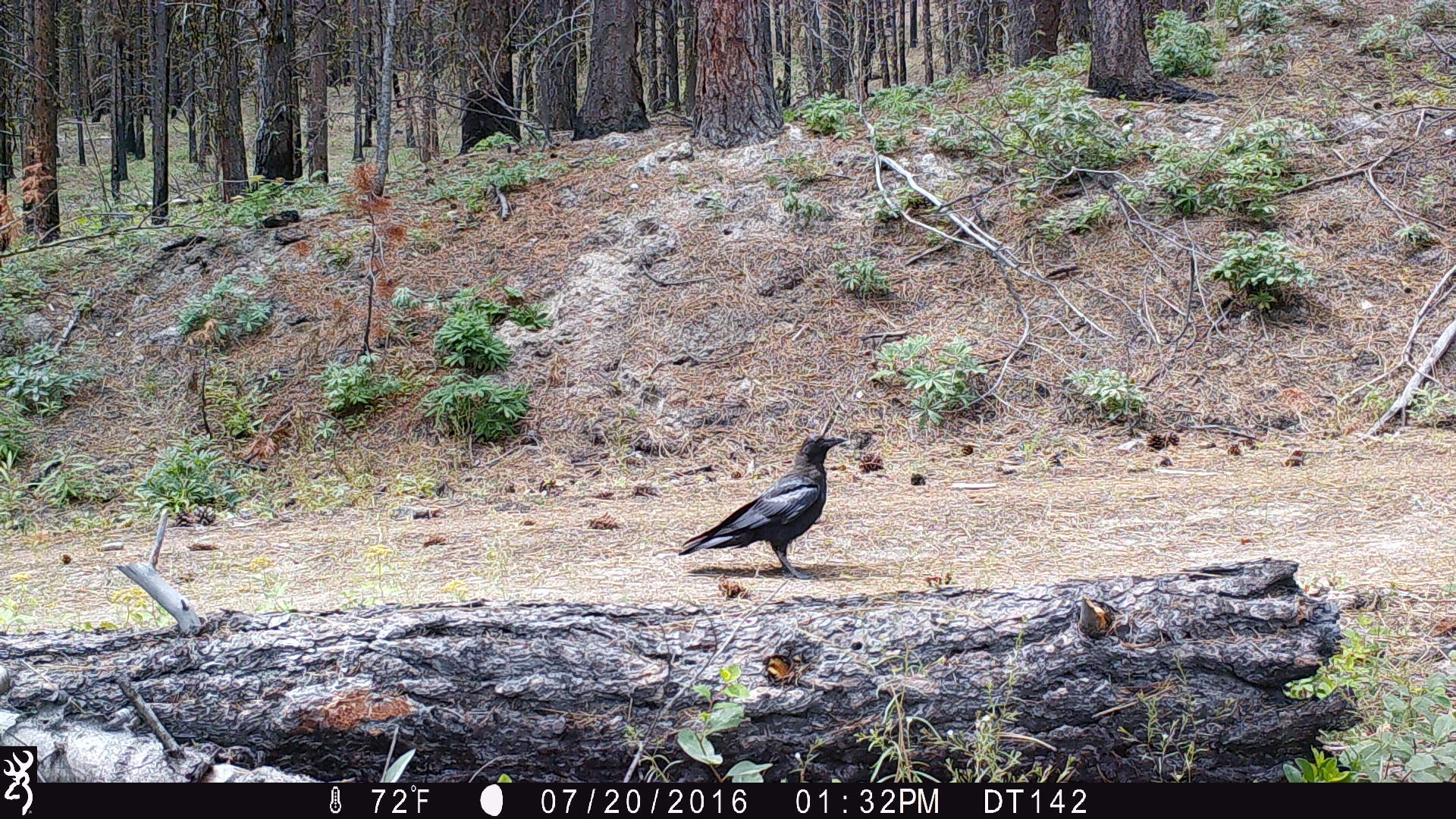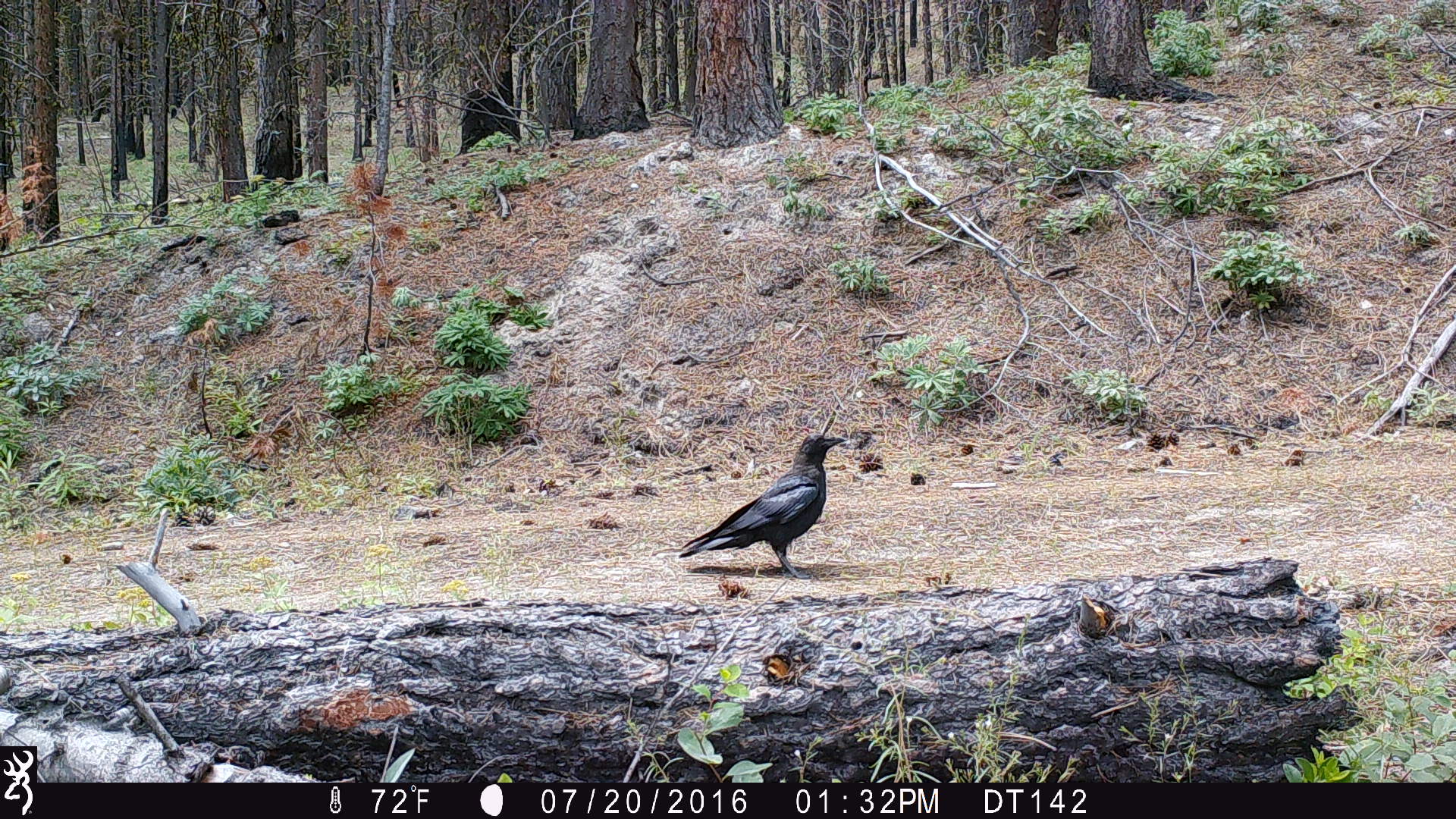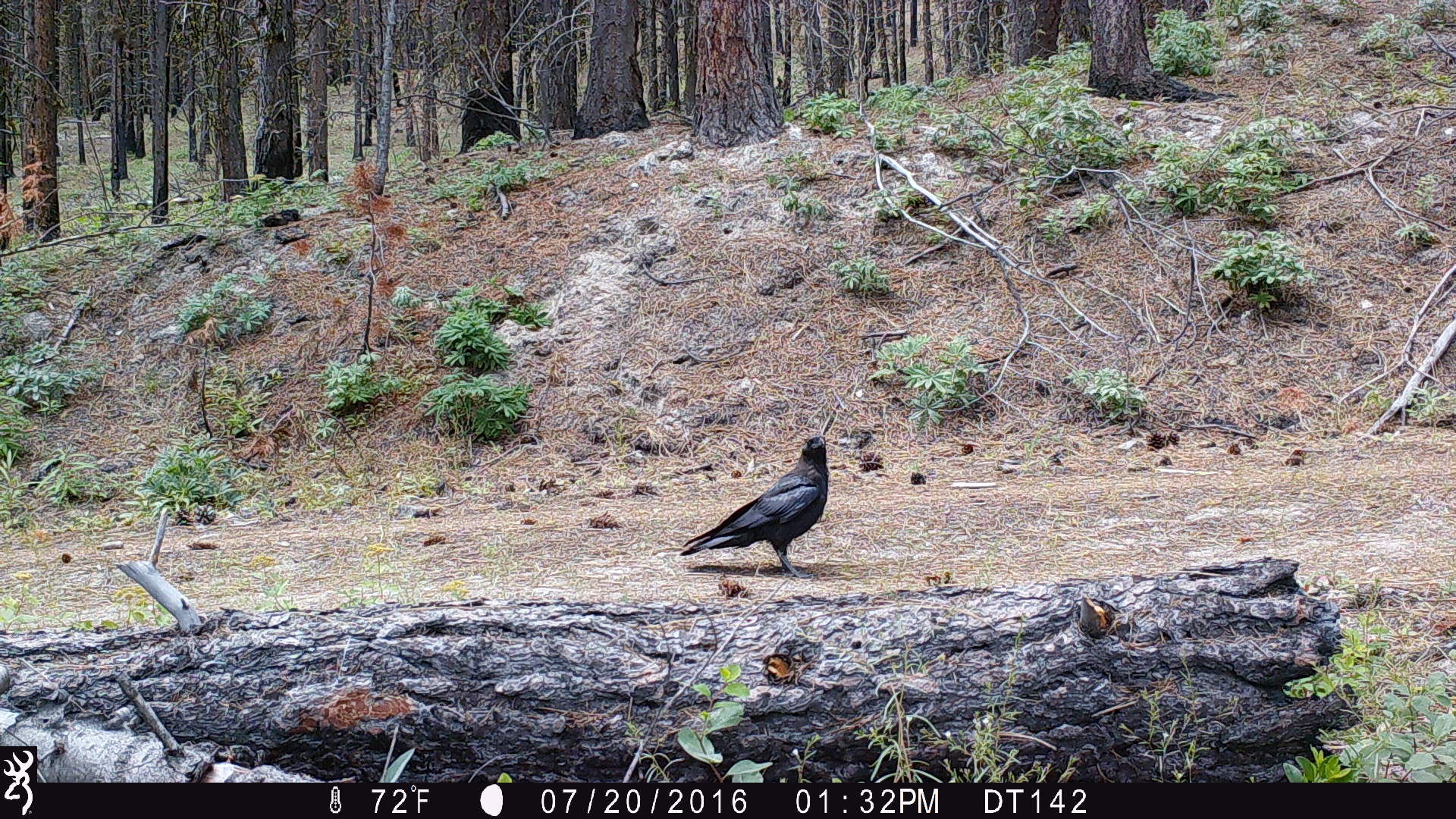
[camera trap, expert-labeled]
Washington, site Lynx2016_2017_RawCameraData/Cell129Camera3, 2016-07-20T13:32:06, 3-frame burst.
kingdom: Animalia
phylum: Chordata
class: Aves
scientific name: Aves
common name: birds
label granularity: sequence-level